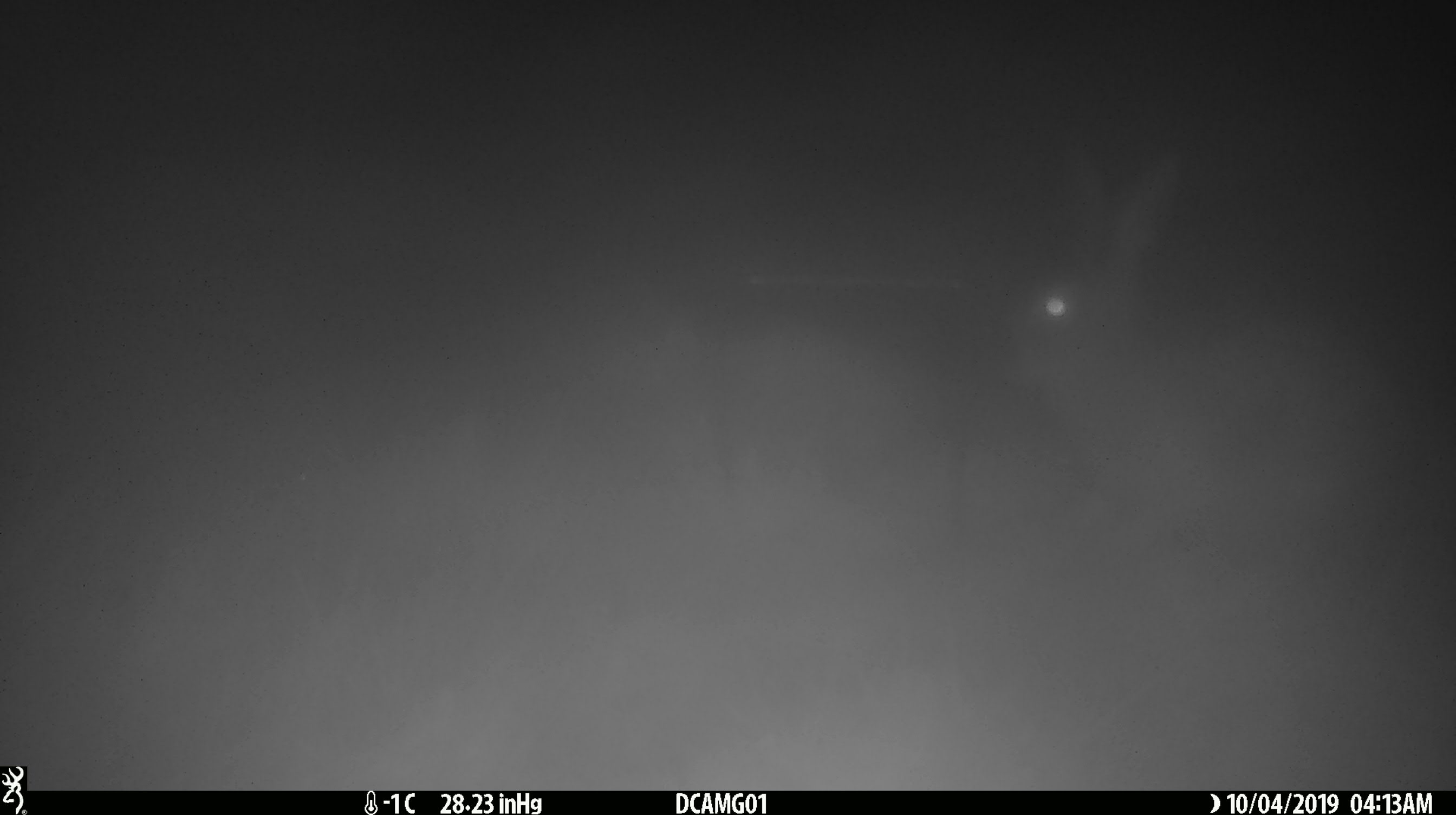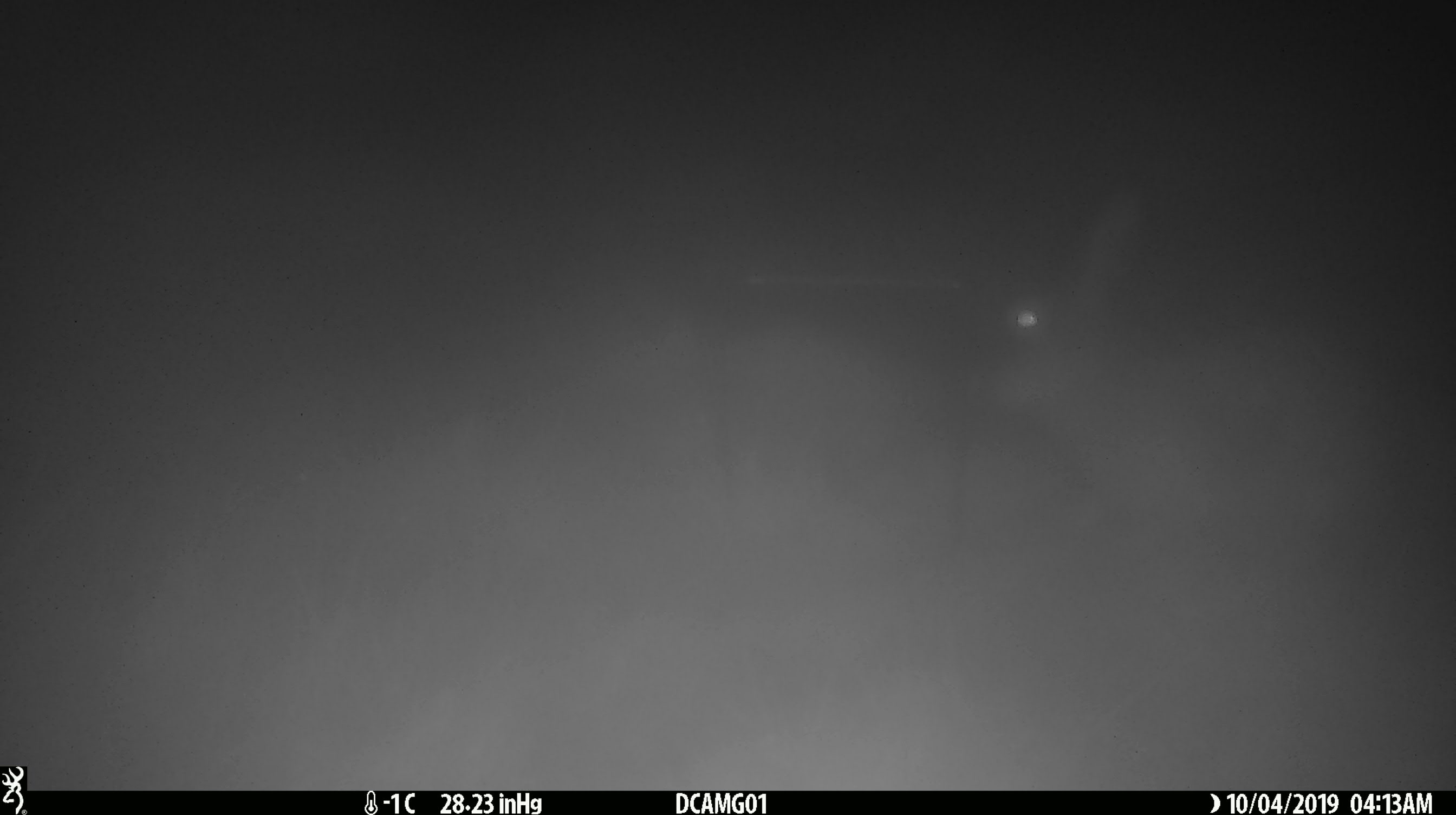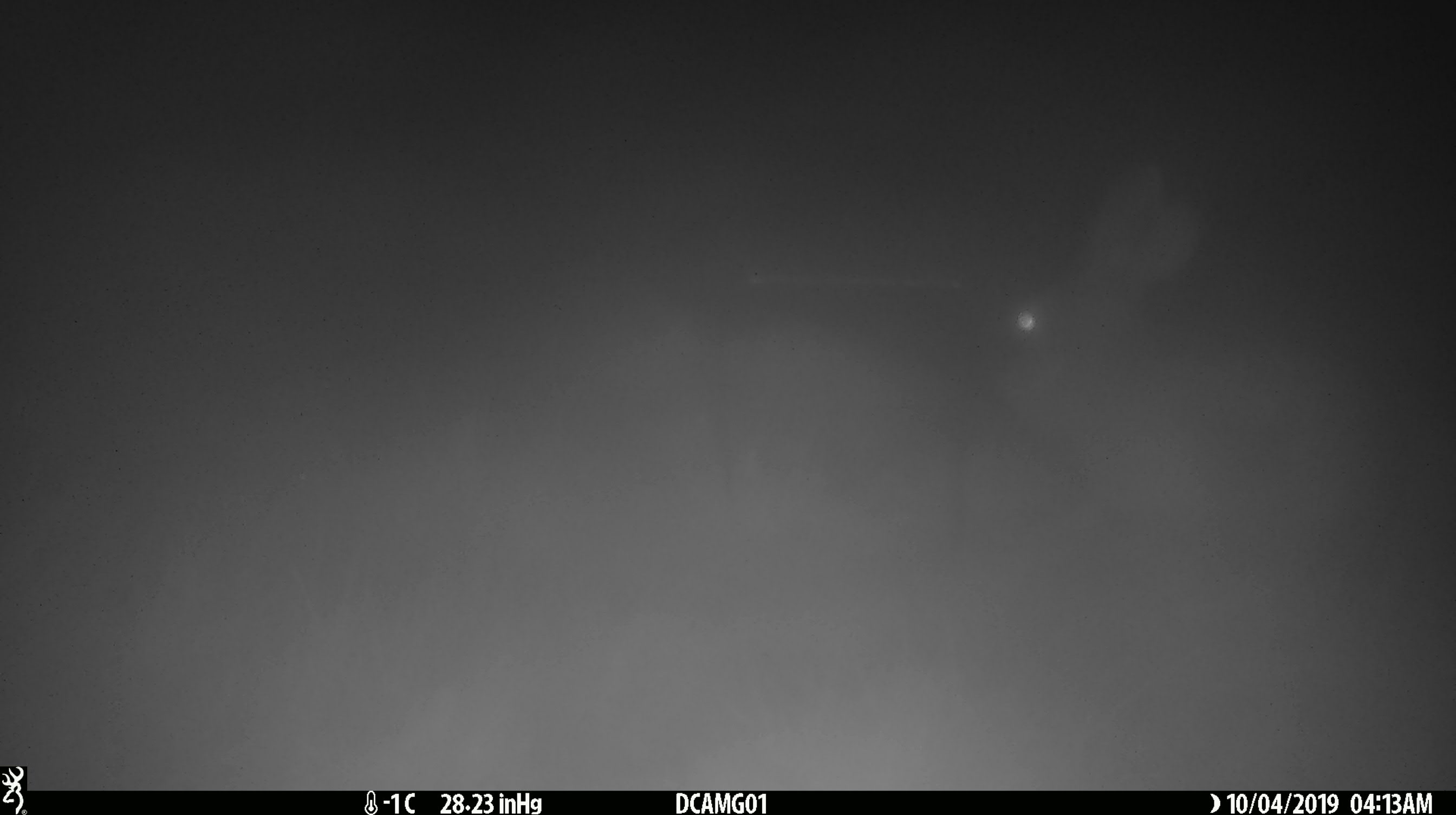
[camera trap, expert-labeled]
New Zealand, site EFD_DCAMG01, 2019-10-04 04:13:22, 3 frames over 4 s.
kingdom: Animalia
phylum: Chordata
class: Mammalia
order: Lagomorpha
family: Leporidae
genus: Oryctolagus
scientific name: Oryctolagus cuniculus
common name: european rabbit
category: rabbit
Rabbit (european rabbit) (Oryctolagus cuniculus).